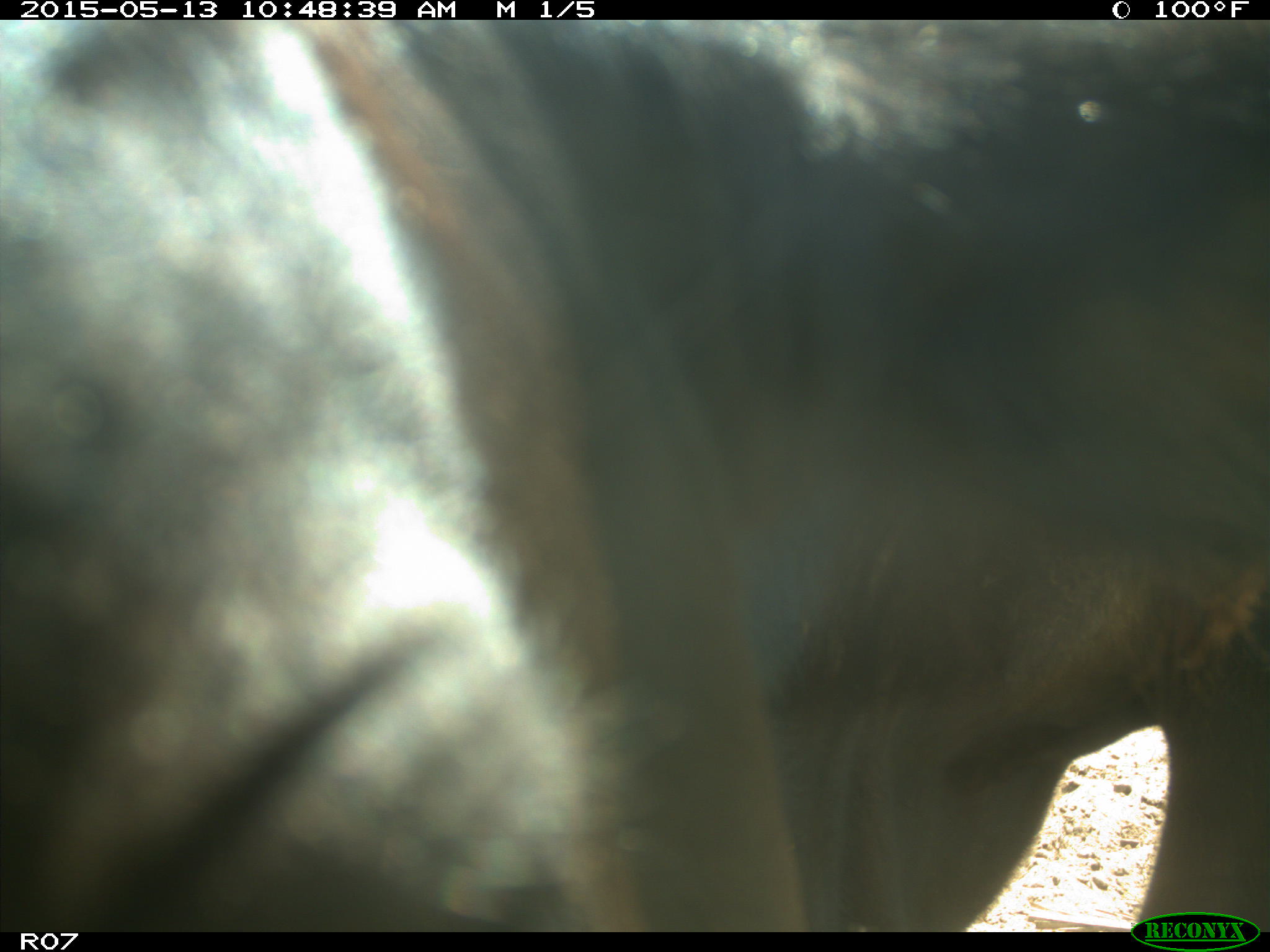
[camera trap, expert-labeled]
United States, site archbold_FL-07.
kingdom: Animalia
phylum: Chordata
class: Mammalia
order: Artiodactyla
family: Bovidae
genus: Bos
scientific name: Bos taurus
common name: domestic cow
Bos taurus (domestic cow).